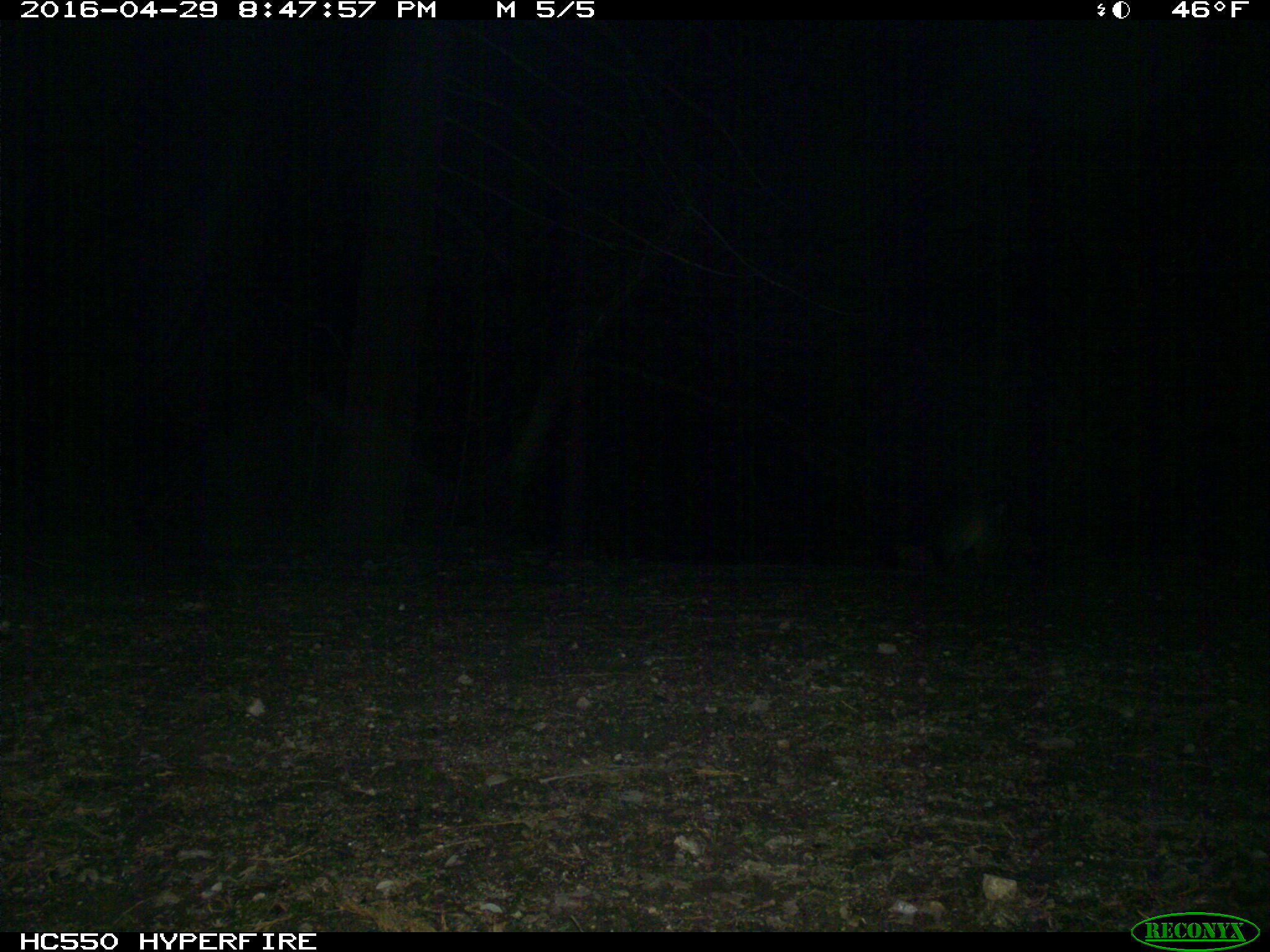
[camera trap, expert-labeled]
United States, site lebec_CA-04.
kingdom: Animalia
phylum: Chordata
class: Mammalia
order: Carnivora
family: Canidae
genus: Urocyon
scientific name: Urocyon cinereoargenteus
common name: gray fox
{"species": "Urocyon cinereoargenteus (gray fox)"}